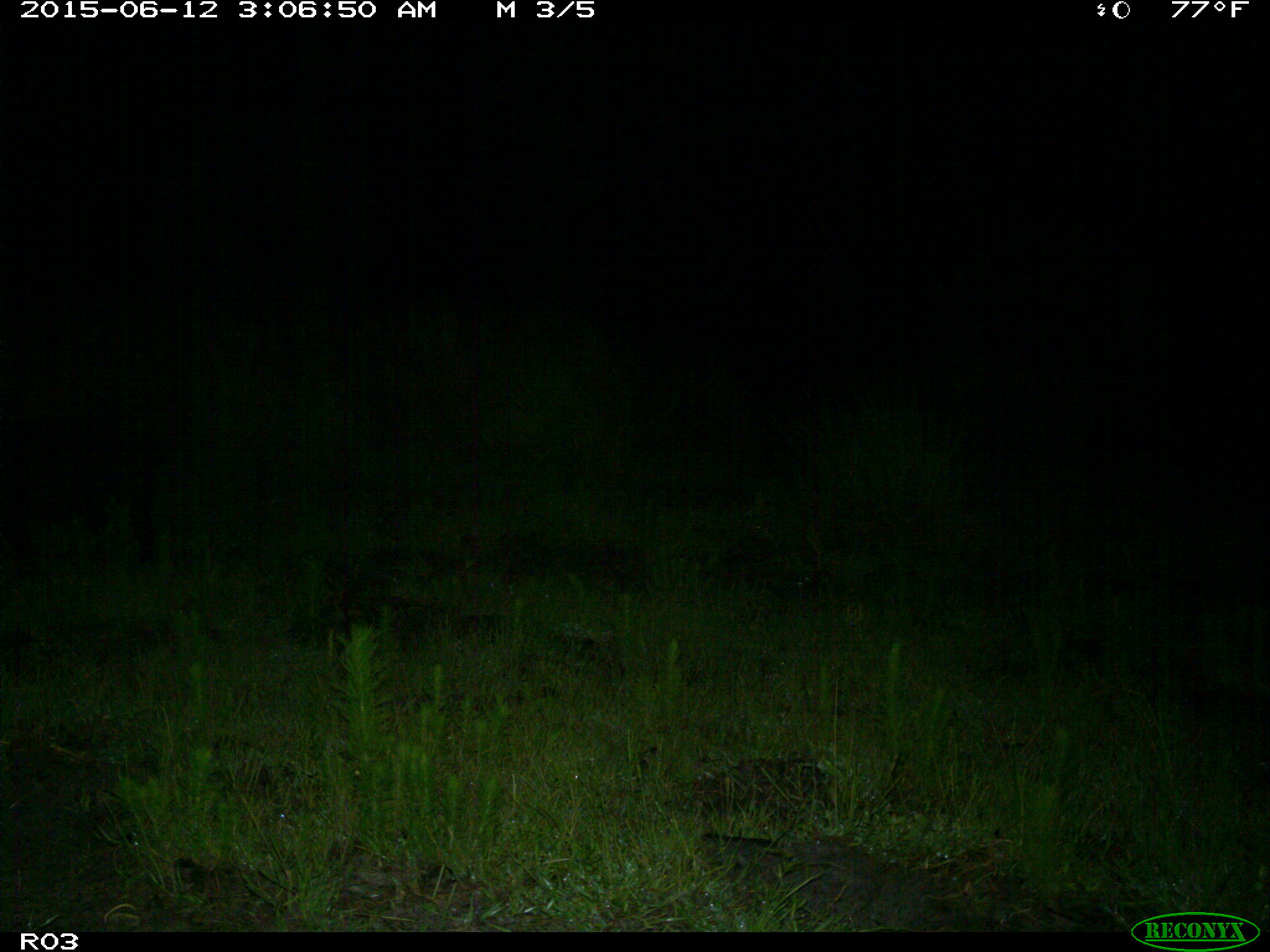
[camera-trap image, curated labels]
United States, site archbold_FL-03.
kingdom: Animalia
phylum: Chordata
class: Mammalia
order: Artiodactyla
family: Suidae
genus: Sus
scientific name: Sus scrofa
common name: wild boar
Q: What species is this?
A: Sus scrofa (wild boar).